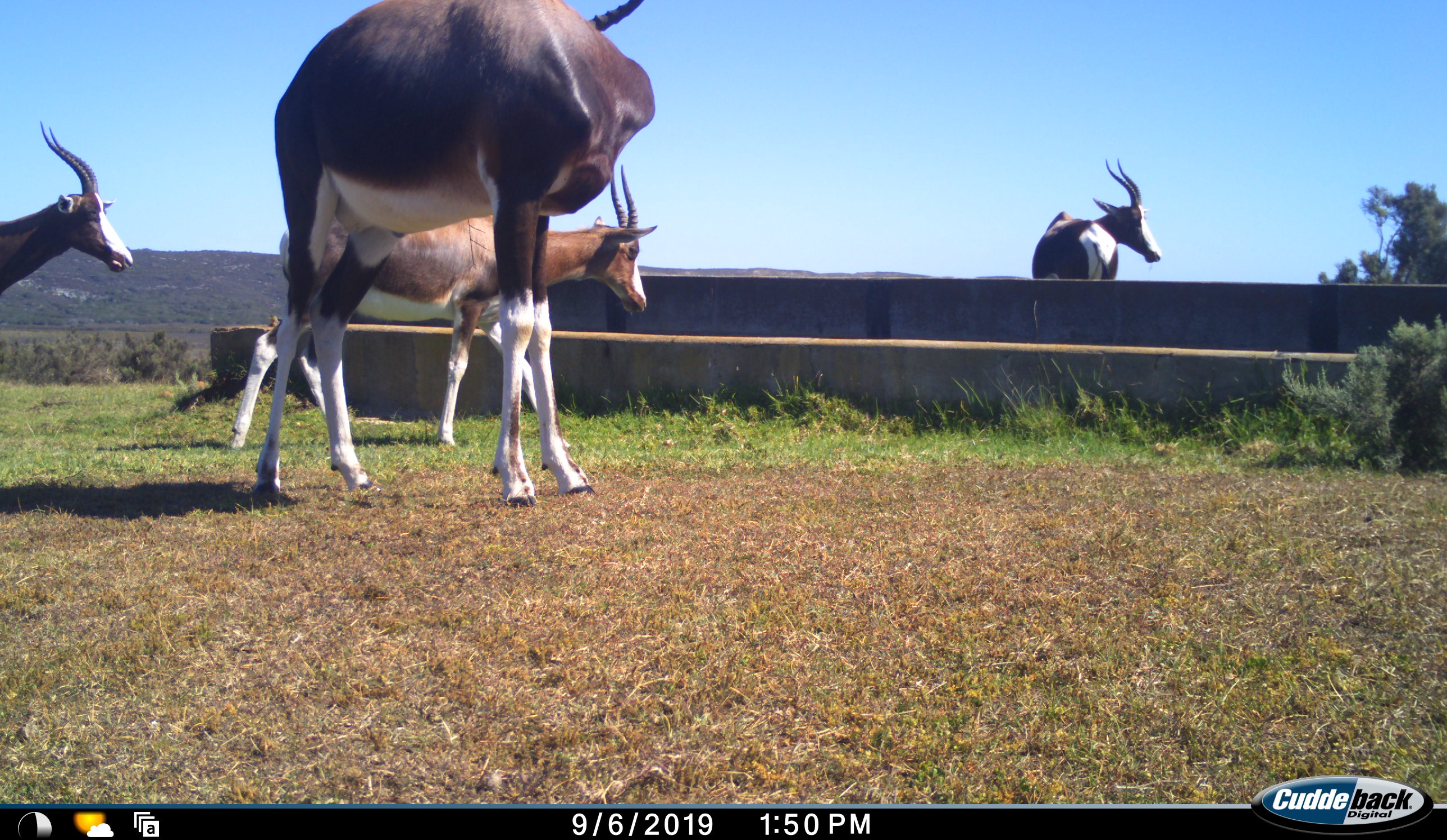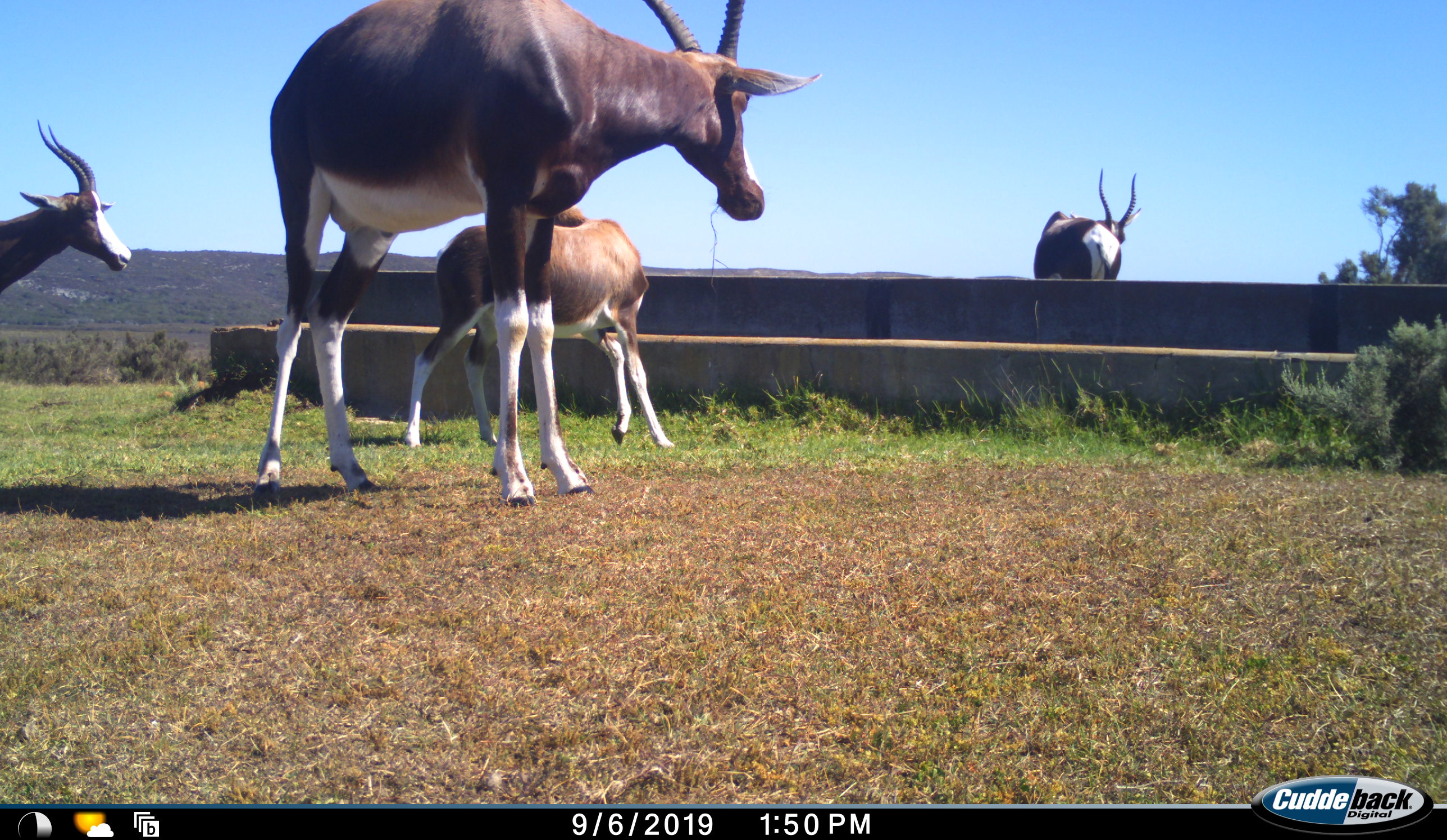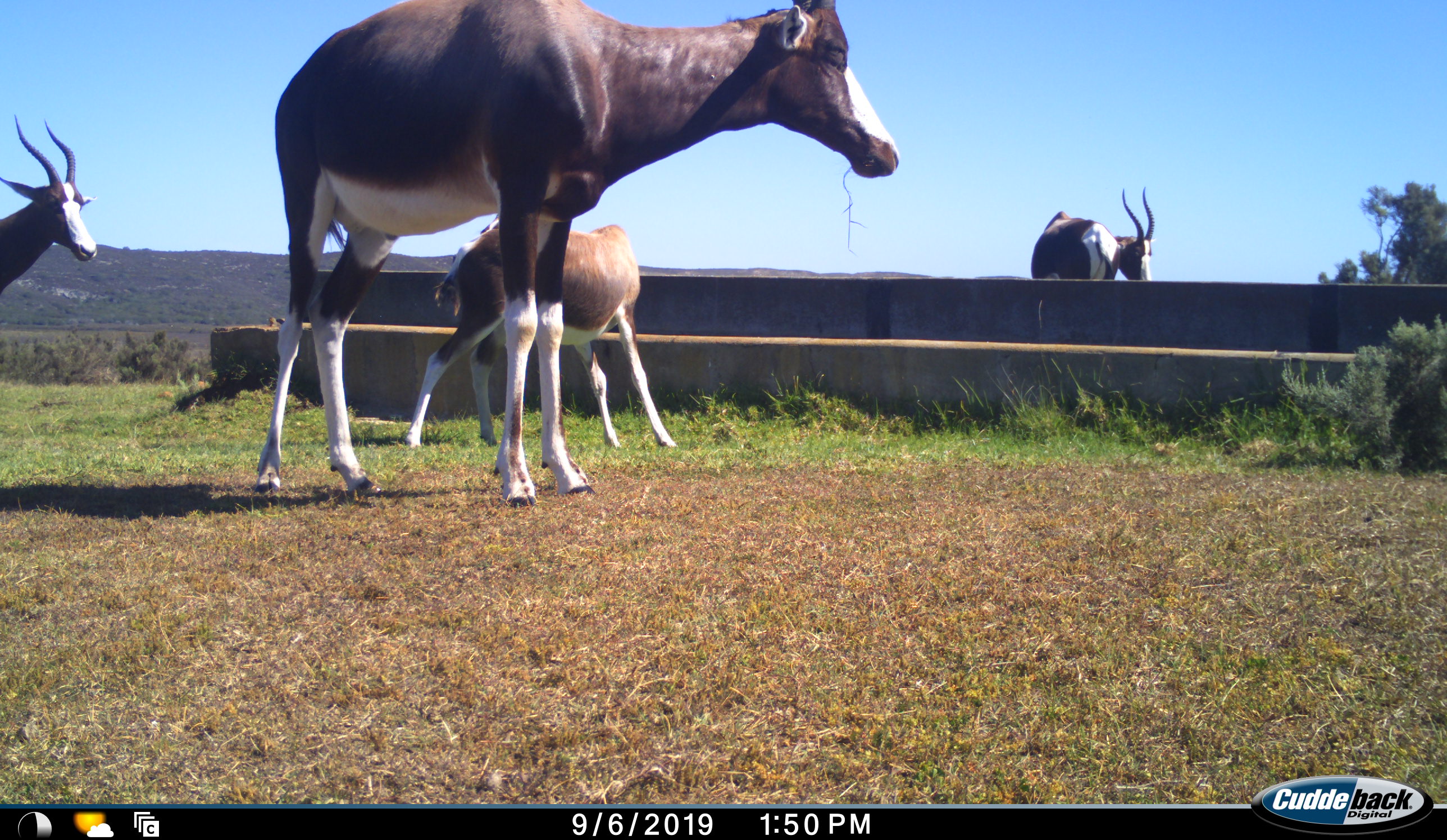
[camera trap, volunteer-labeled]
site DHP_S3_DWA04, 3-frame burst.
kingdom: Animalia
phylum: Chordata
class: Mammalia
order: Artiodactyla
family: Bovidae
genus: Damaliscus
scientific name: Damaliscus pygargus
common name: bontebok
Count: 4.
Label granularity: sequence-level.